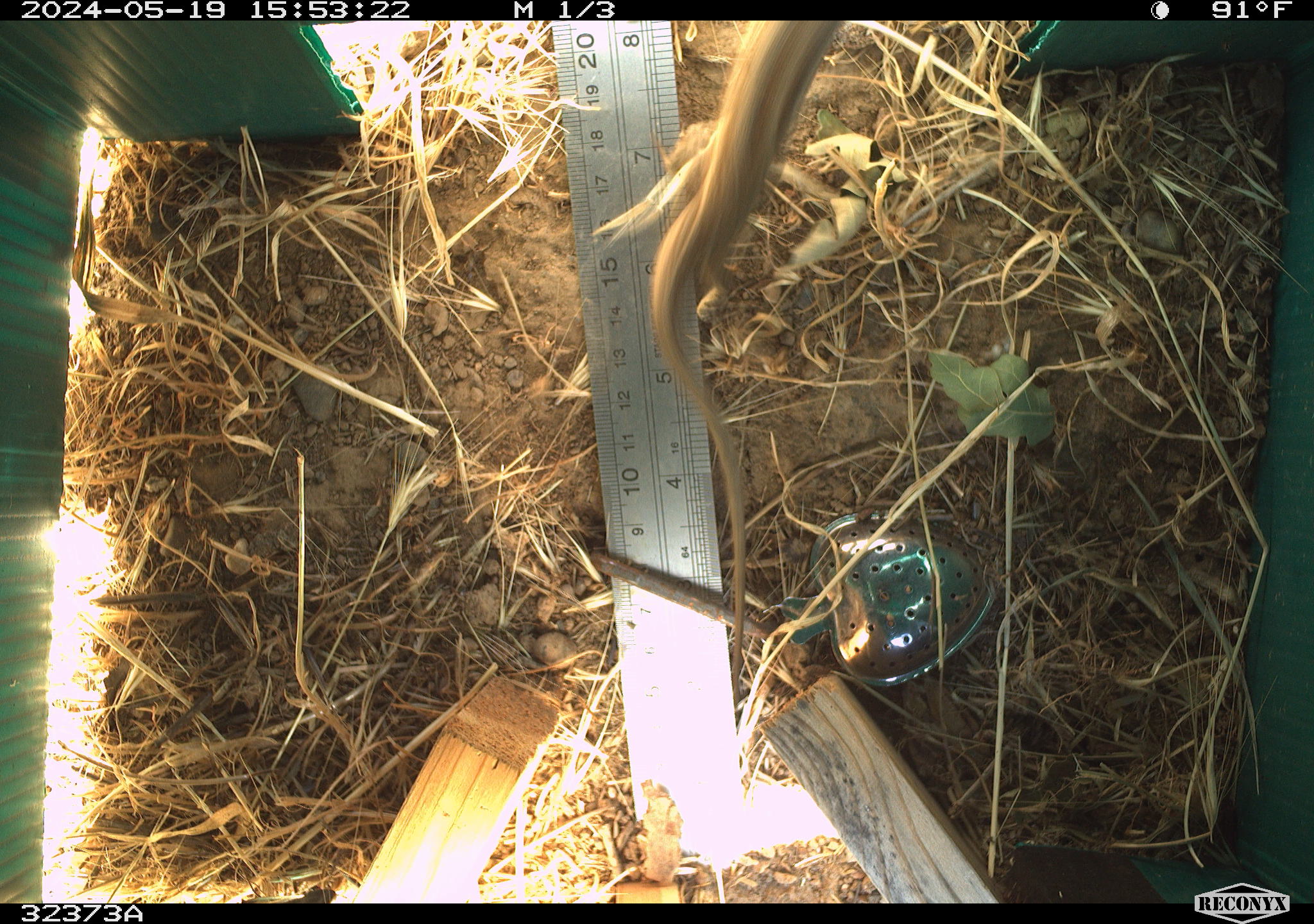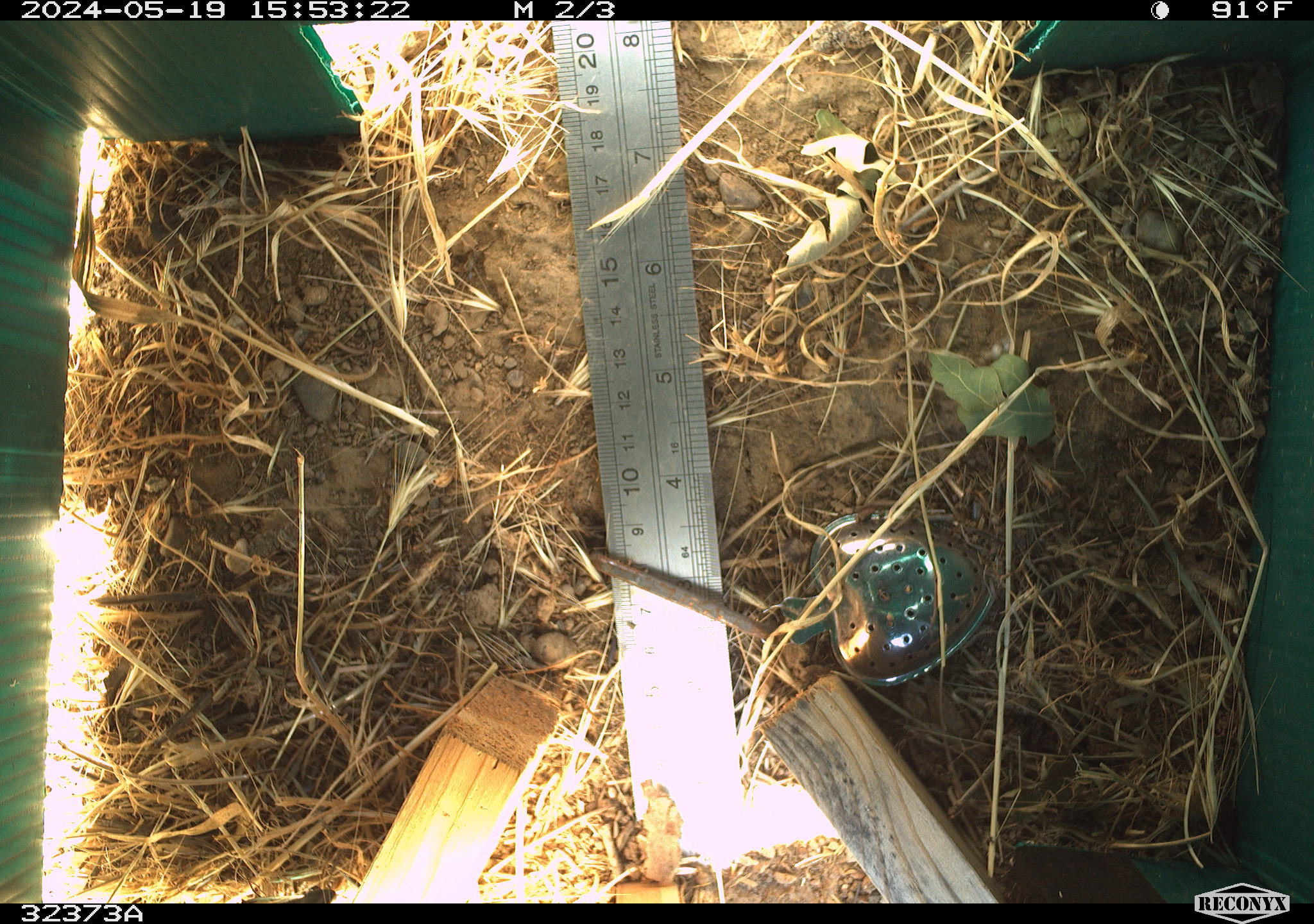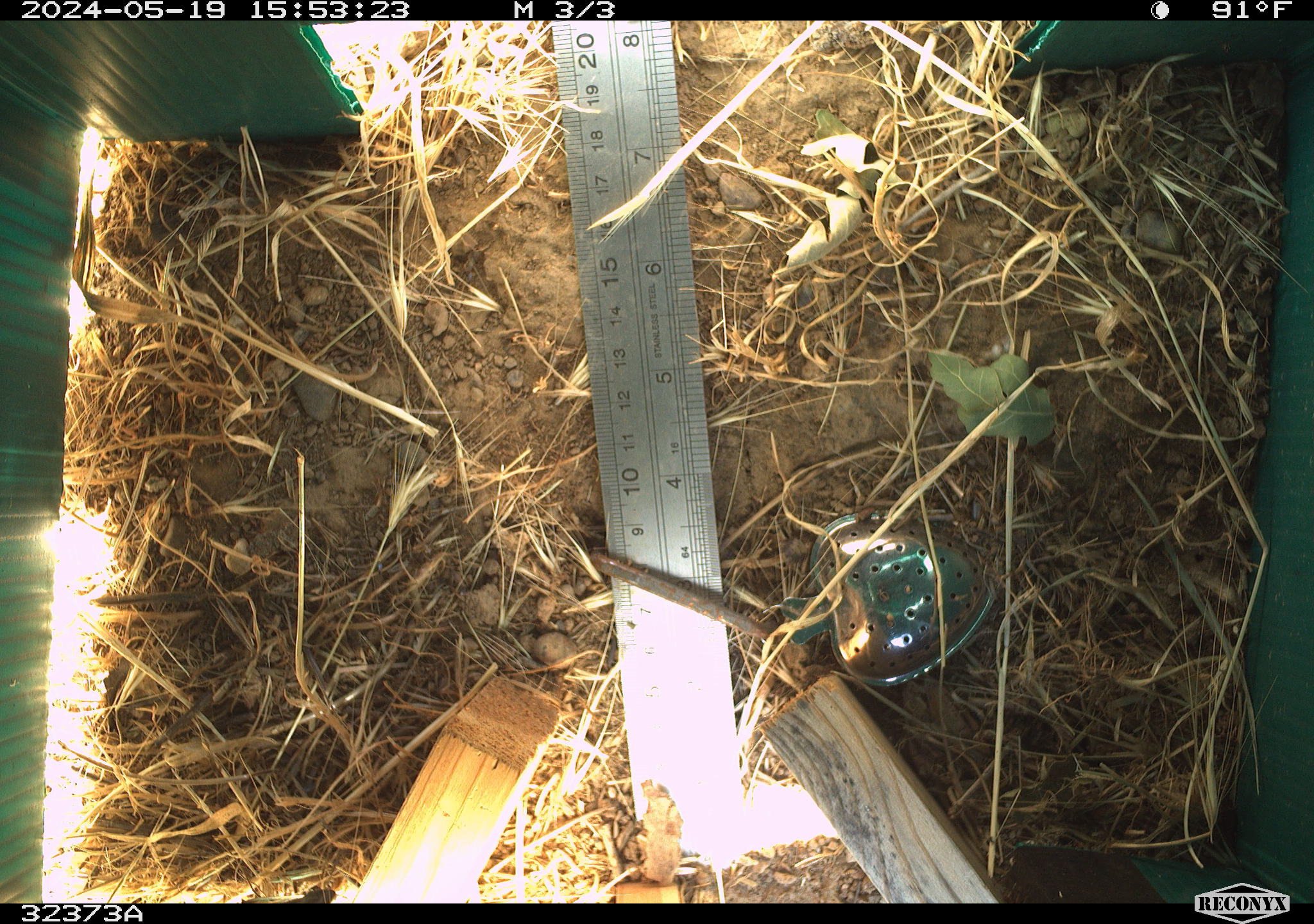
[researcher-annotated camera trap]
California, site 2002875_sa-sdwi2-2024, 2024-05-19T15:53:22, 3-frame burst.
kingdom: Animalia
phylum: Chordata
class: Reptilia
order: Squamata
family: Phrynosomatidae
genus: Sceloporus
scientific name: Sceloporus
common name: spiny lizards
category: sceloporus species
Sceloporus species (spiny lizards) (Sceloporus).